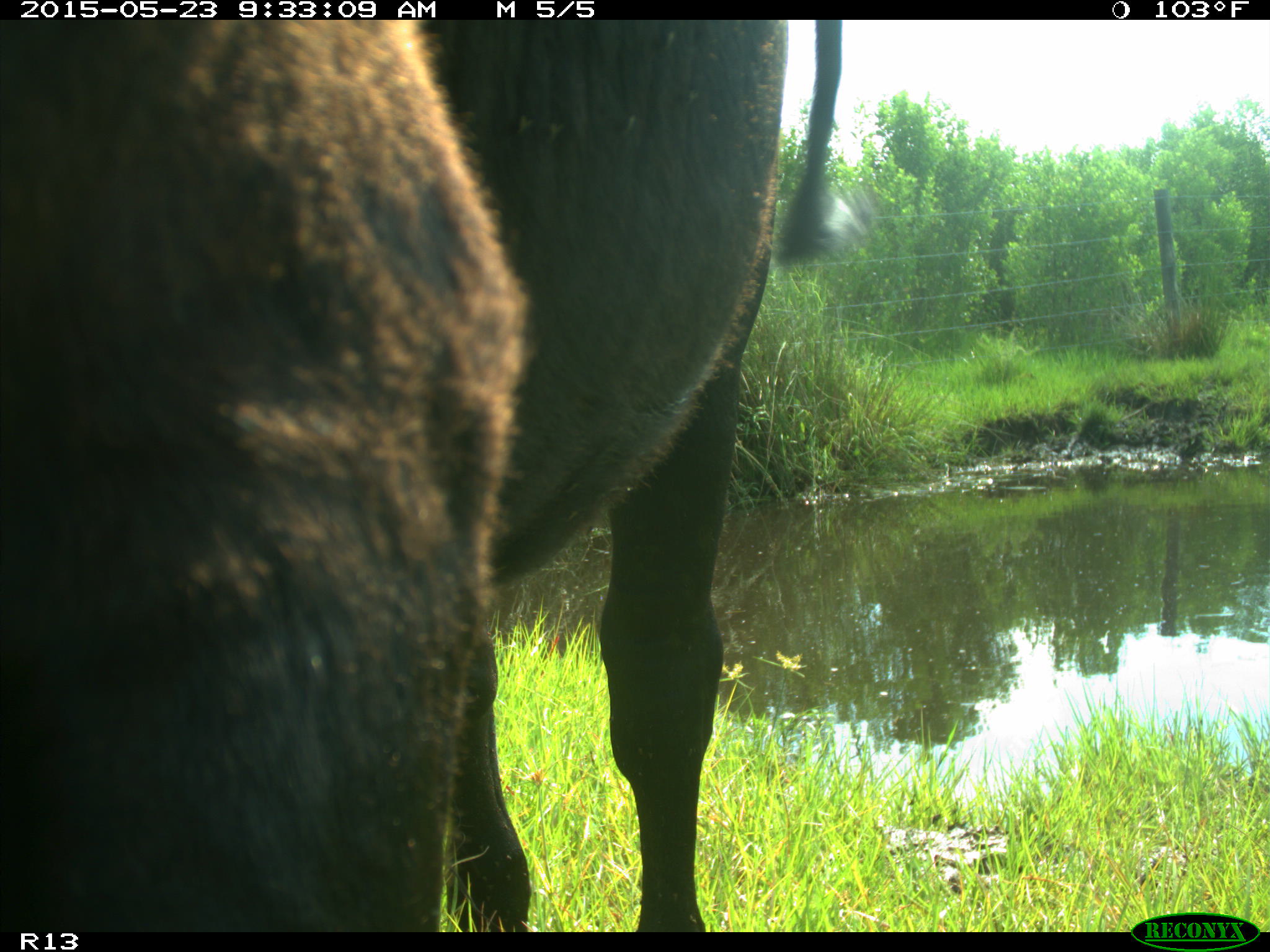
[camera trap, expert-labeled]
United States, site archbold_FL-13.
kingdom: Animalia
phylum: Chordata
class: Mammalia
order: Artiodactyla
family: Bovidae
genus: Bos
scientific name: Bos taurus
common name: domestic cow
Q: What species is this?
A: Bos taurus (domestic cow).